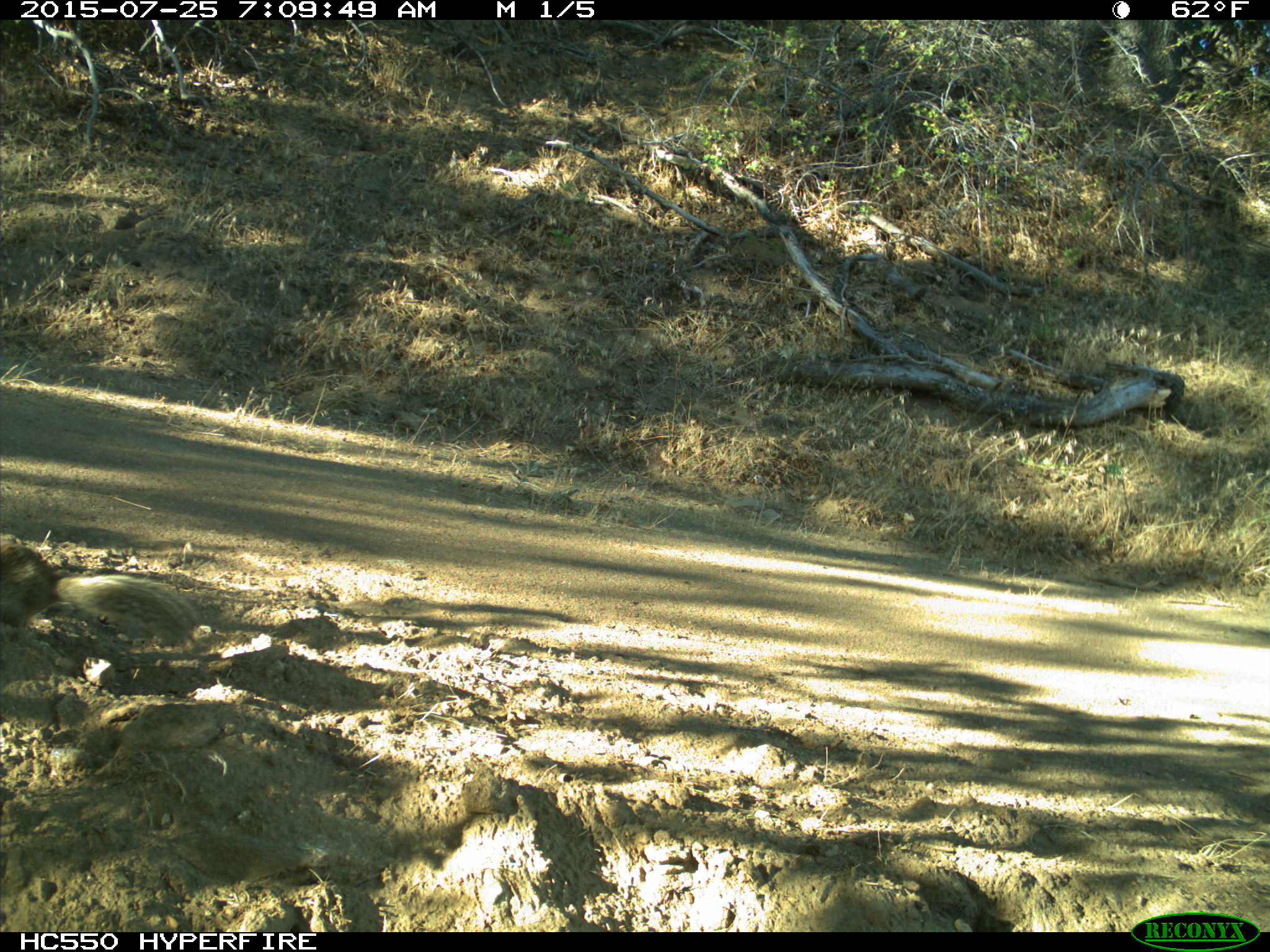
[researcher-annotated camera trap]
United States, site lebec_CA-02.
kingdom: Animalia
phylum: Chordata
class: Mammalia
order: Rodentia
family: Sciuridae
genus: Otospermophilus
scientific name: Otospermophilus beecheyi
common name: california ground squirrel